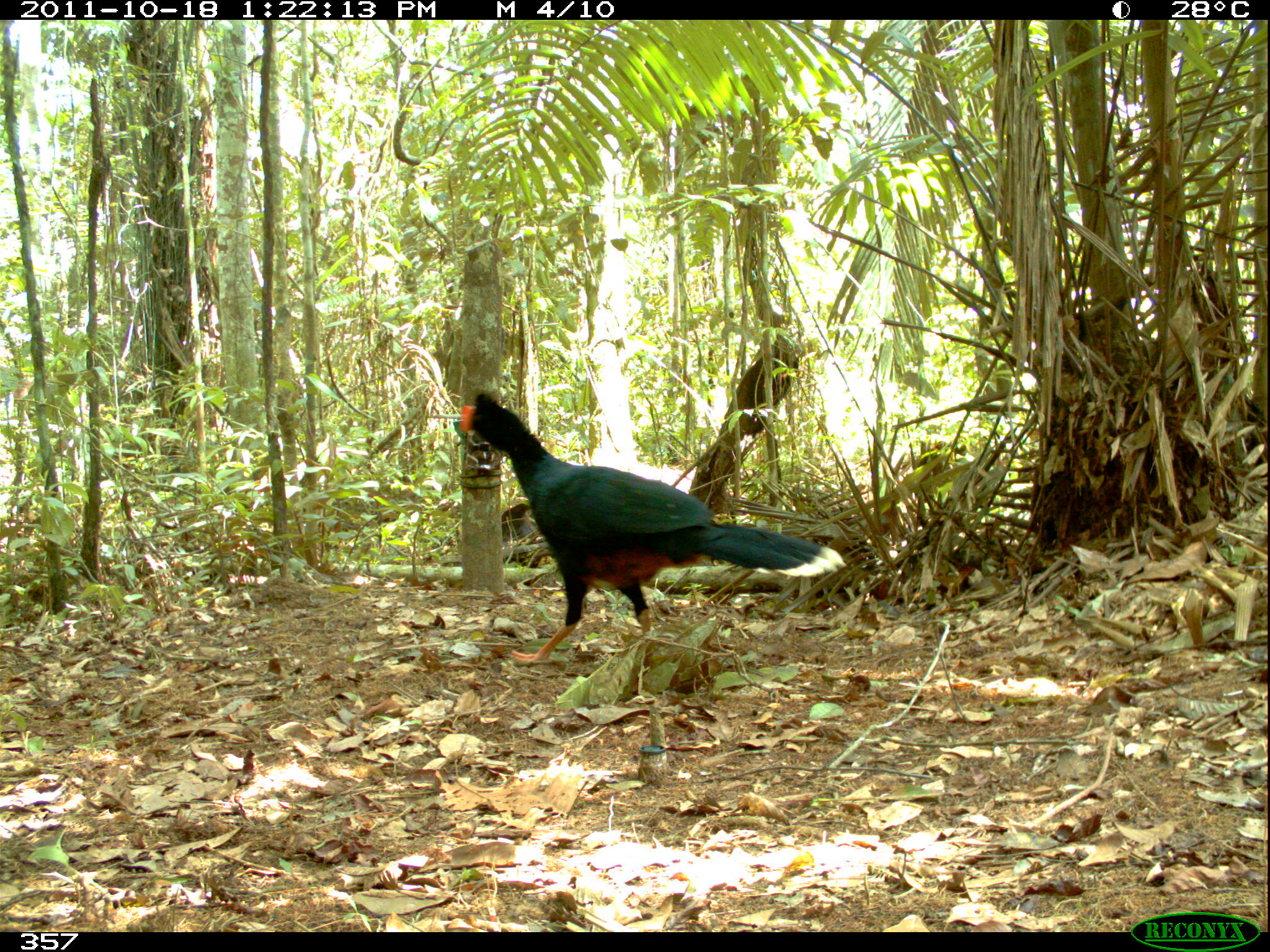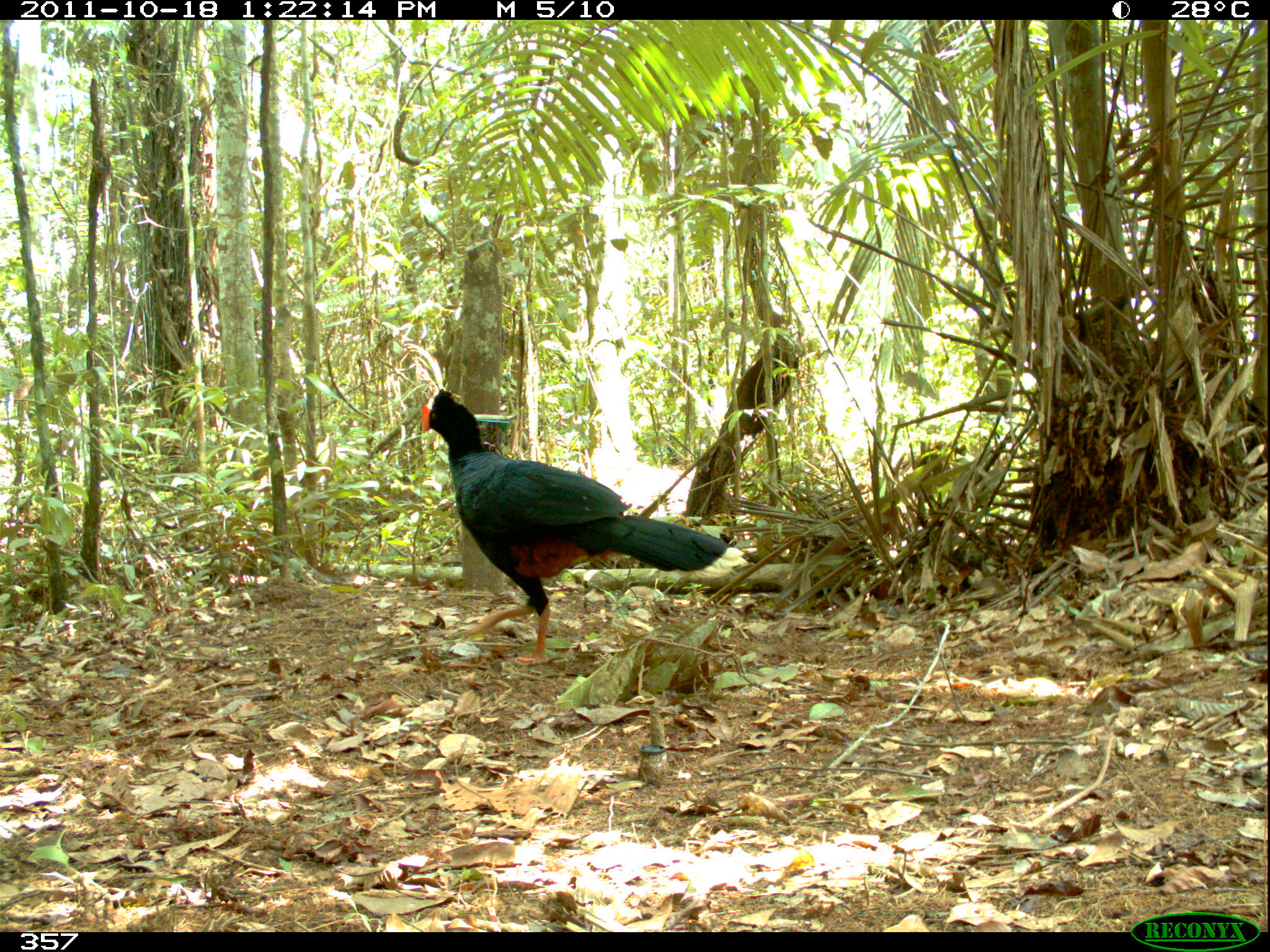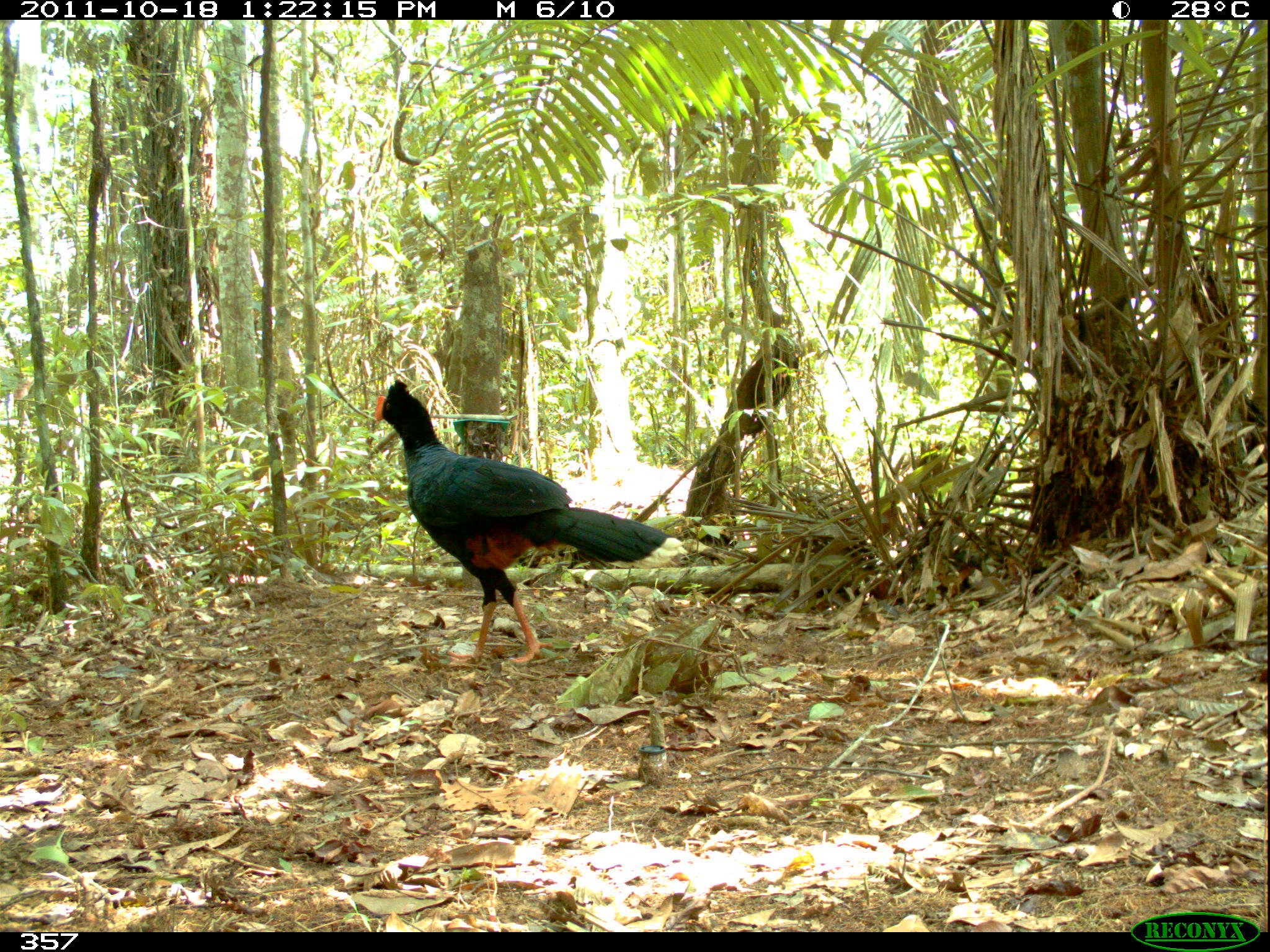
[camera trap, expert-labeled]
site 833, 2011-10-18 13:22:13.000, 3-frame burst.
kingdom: Animalia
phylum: Chordata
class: Aves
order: Galliformes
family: Cracidae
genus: Mitu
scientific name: Mitu tuberosum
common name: razor-billed curassow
Mitu tuberosum (razor-billed curassow).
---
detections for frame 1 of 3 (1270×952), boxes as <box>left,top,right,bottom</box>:
mitu tuberosum: <box>456,388,843,666</box>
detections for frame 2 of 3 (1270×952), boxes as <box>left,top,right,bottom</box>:
mitu tuberosum: <box>409,381,750,670</box>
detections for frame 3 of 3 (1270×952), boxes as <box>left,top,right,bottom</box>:
mitu tuberosum: <box>372,376,691,664</box>